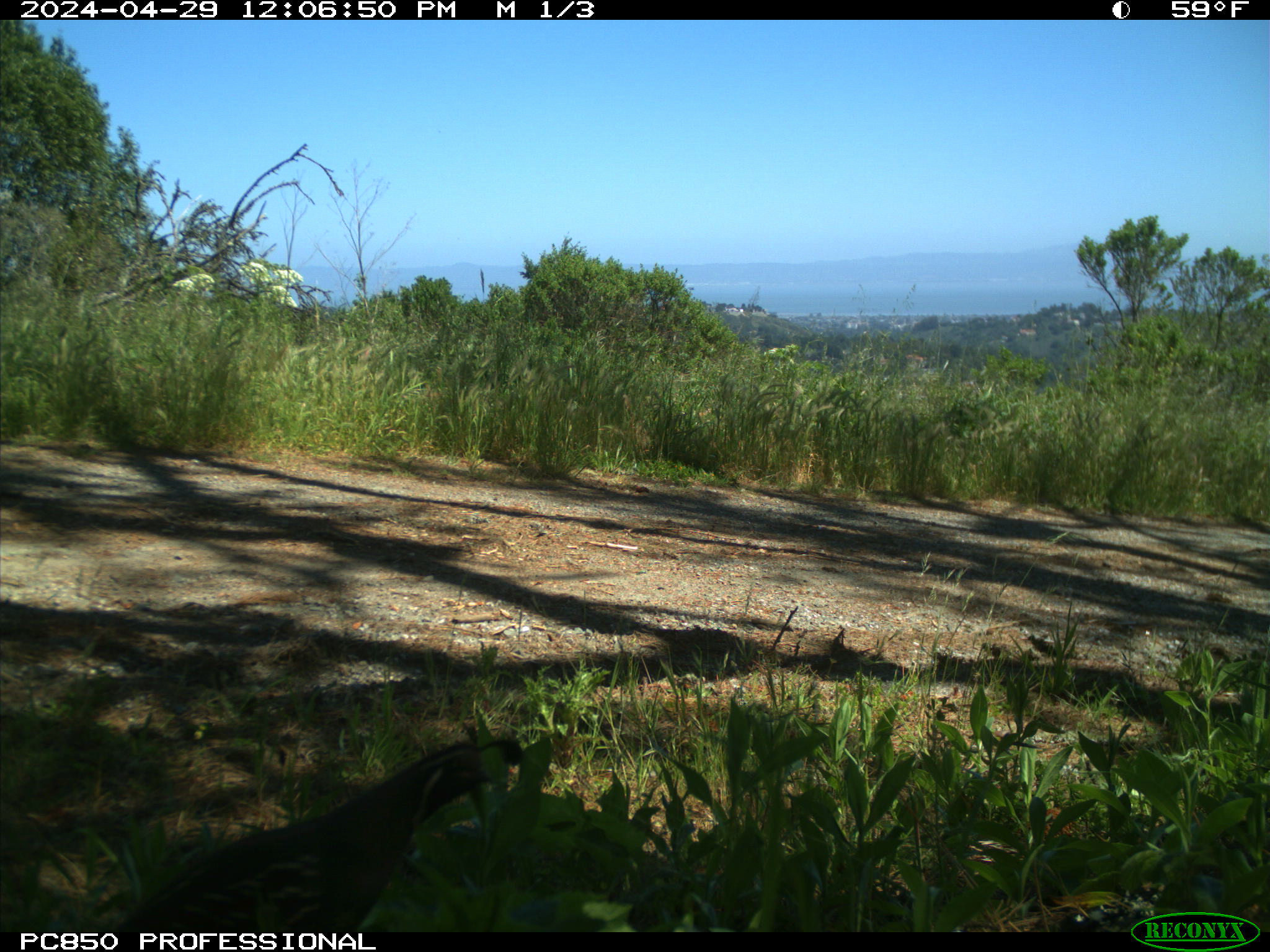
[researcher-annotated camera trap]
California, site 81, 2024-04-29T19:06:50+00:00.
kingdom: Animalia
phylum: Chordata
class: Aves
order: Galliformes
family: Odontophoridae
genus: Callipepla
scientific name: Callipepla californica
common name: california quail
California quail (Callipepla californica).